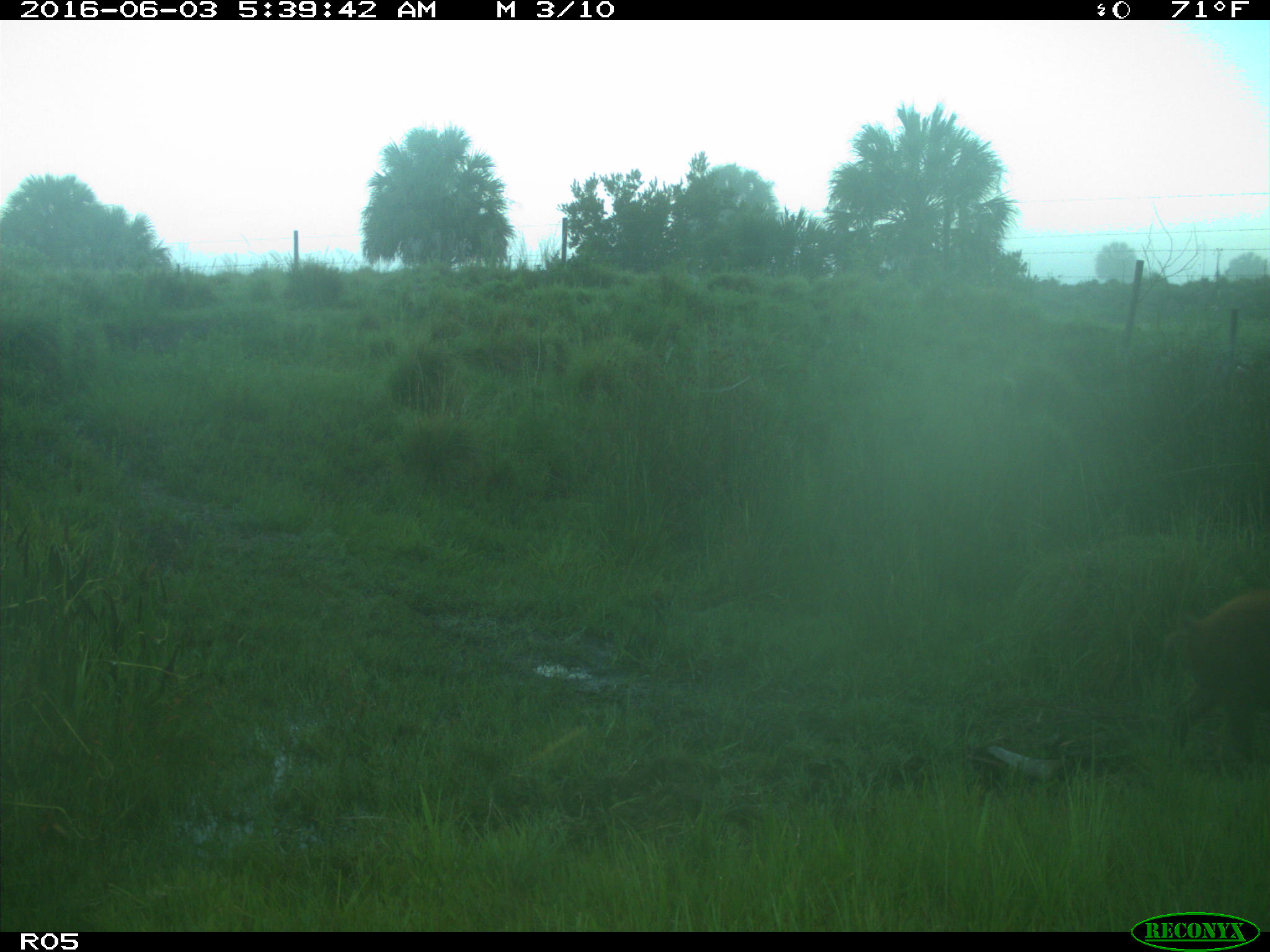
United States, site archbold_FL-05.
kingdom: Animalia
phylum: Chordata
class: Mammalia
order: Artiodactyla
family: Suidae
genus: Sus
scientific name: Sus scrofa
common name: wild boar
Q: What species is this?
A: Sus scrofa (wild boar).